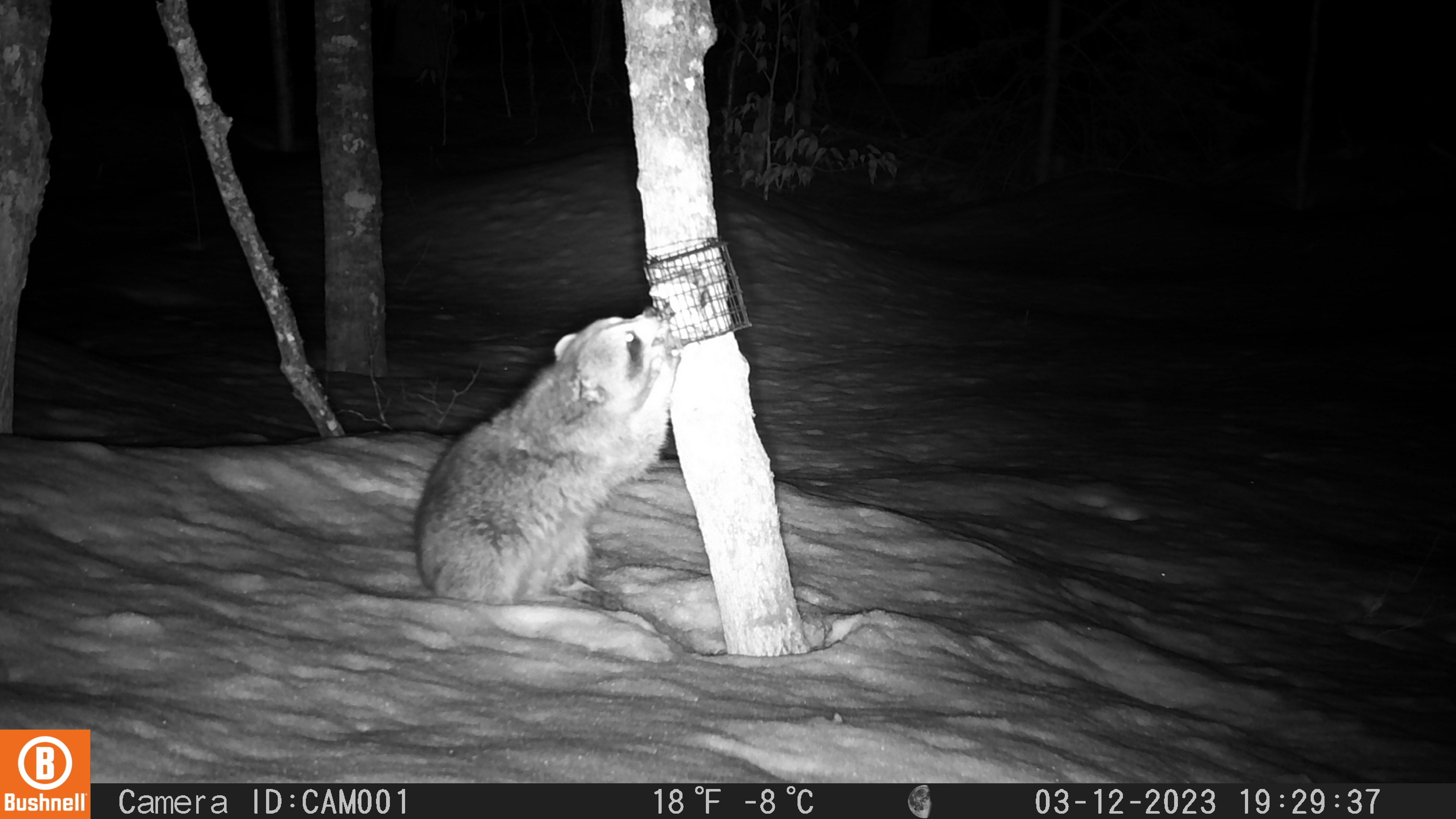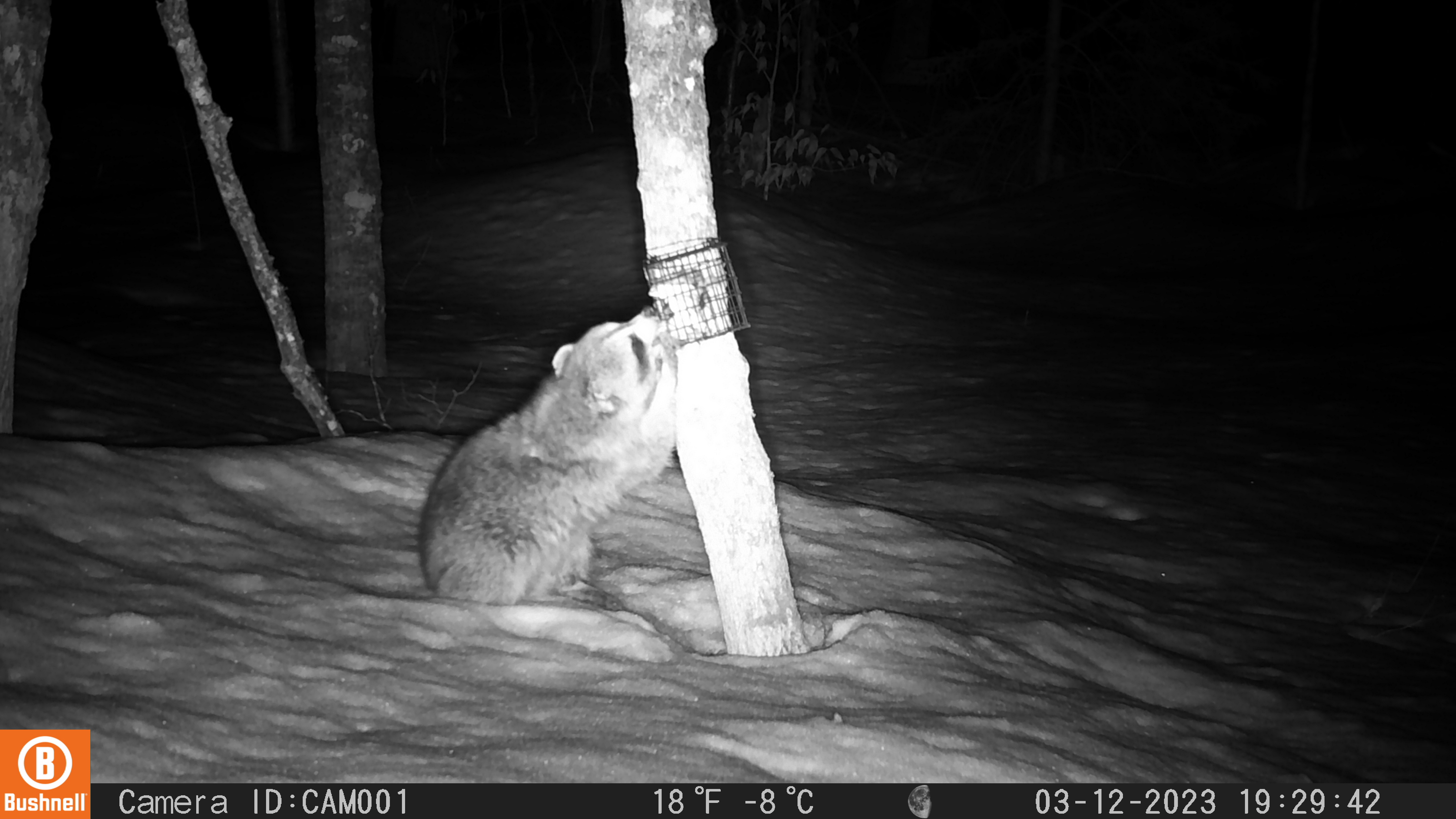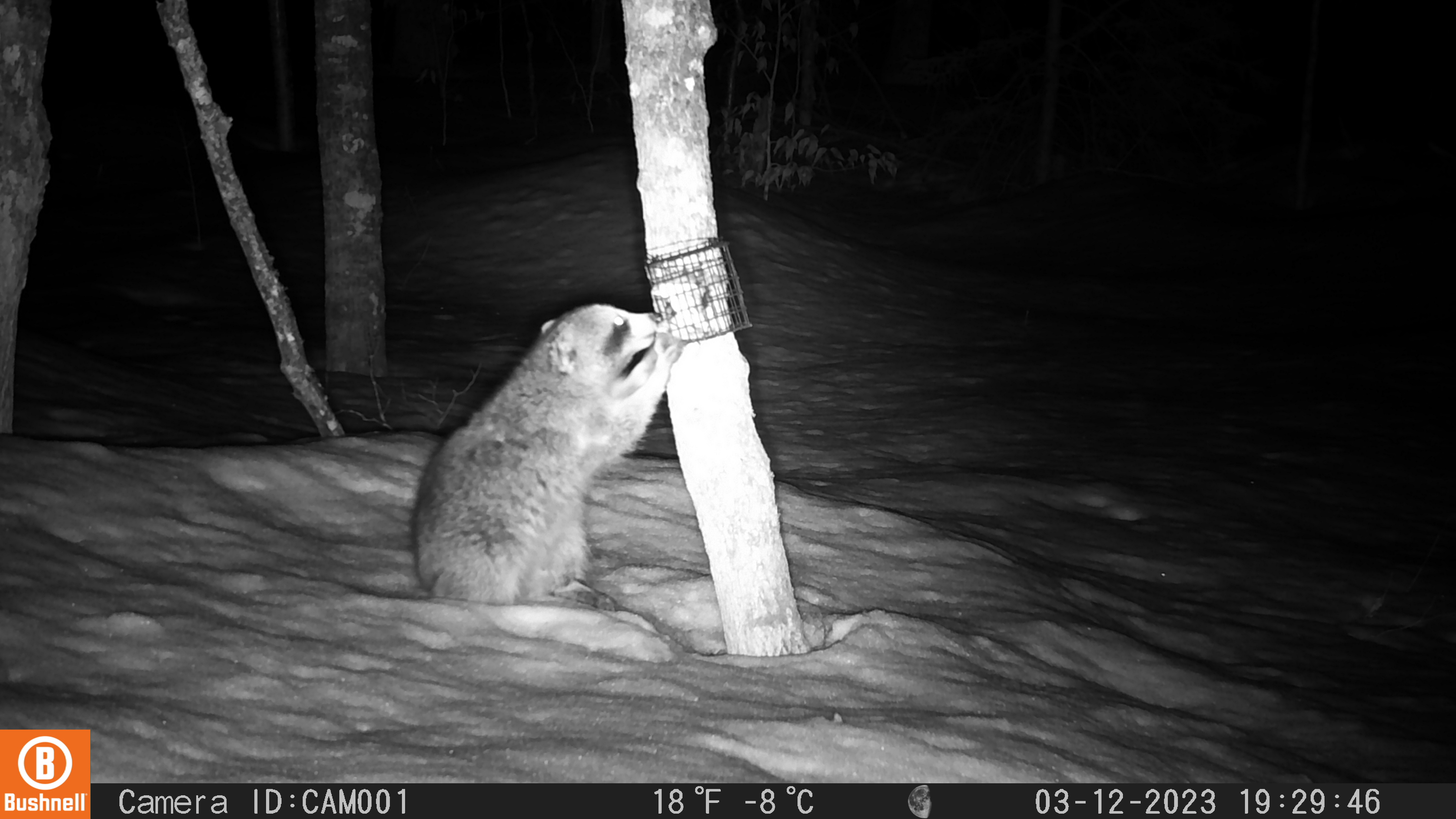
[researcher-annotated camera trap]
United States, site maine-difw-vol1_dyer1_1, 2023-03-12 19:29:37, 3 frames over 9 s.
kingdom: Animalia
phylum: Chordata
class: Mammalia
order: Carnivora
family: Procyonidae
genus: Procyon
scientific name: Procyon lotor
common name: raccoon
Raccoon (Procyon lotor).